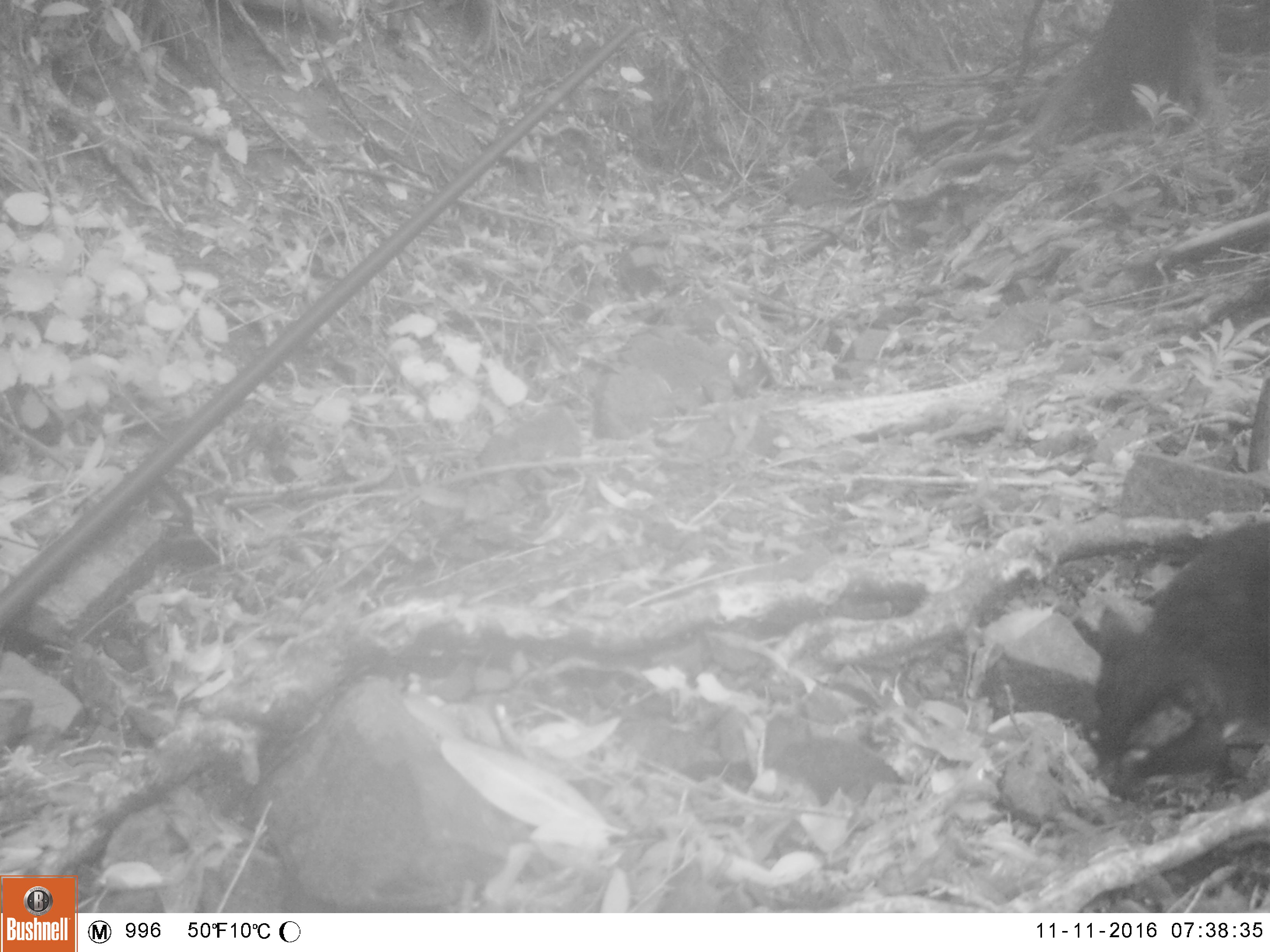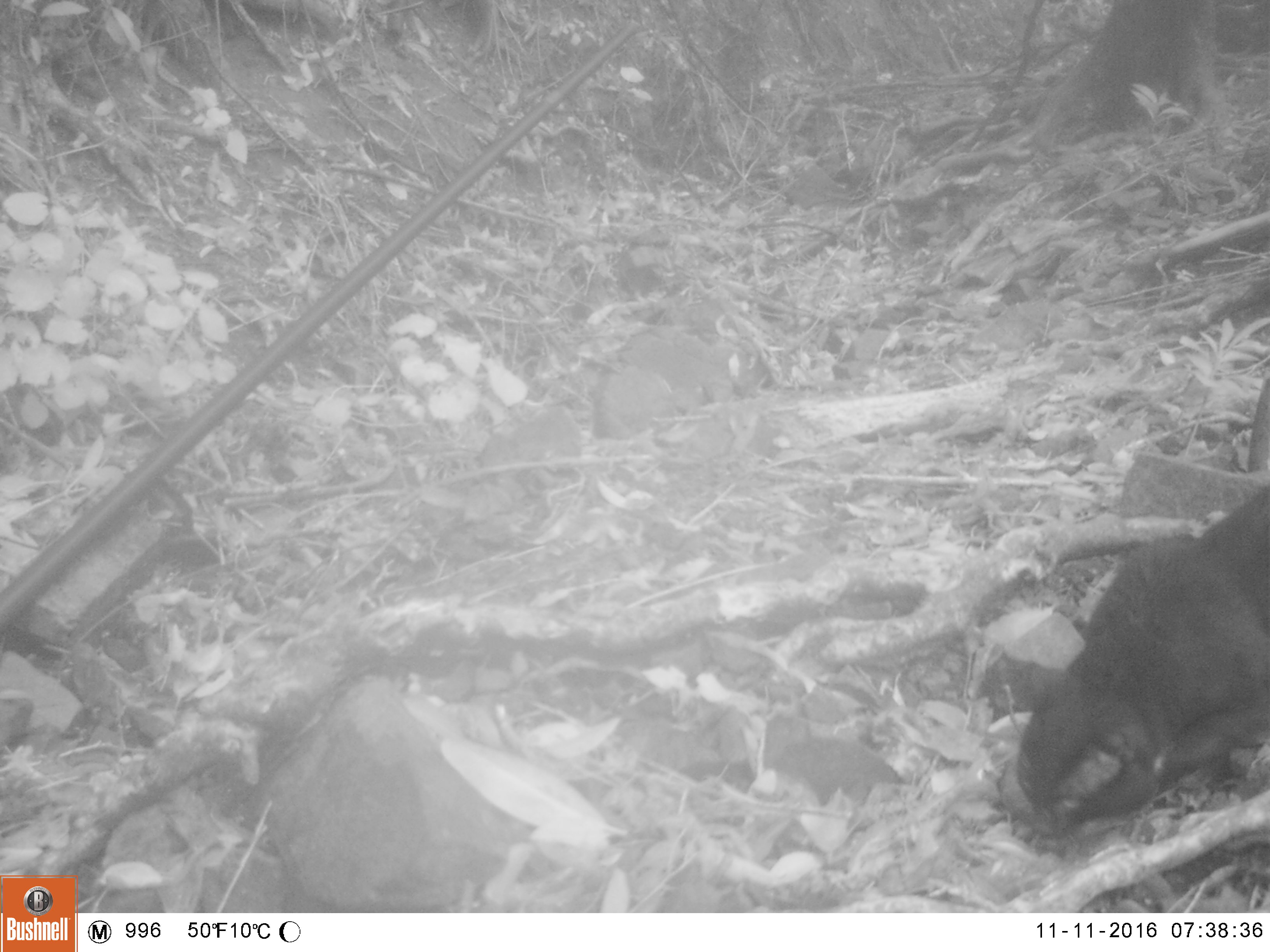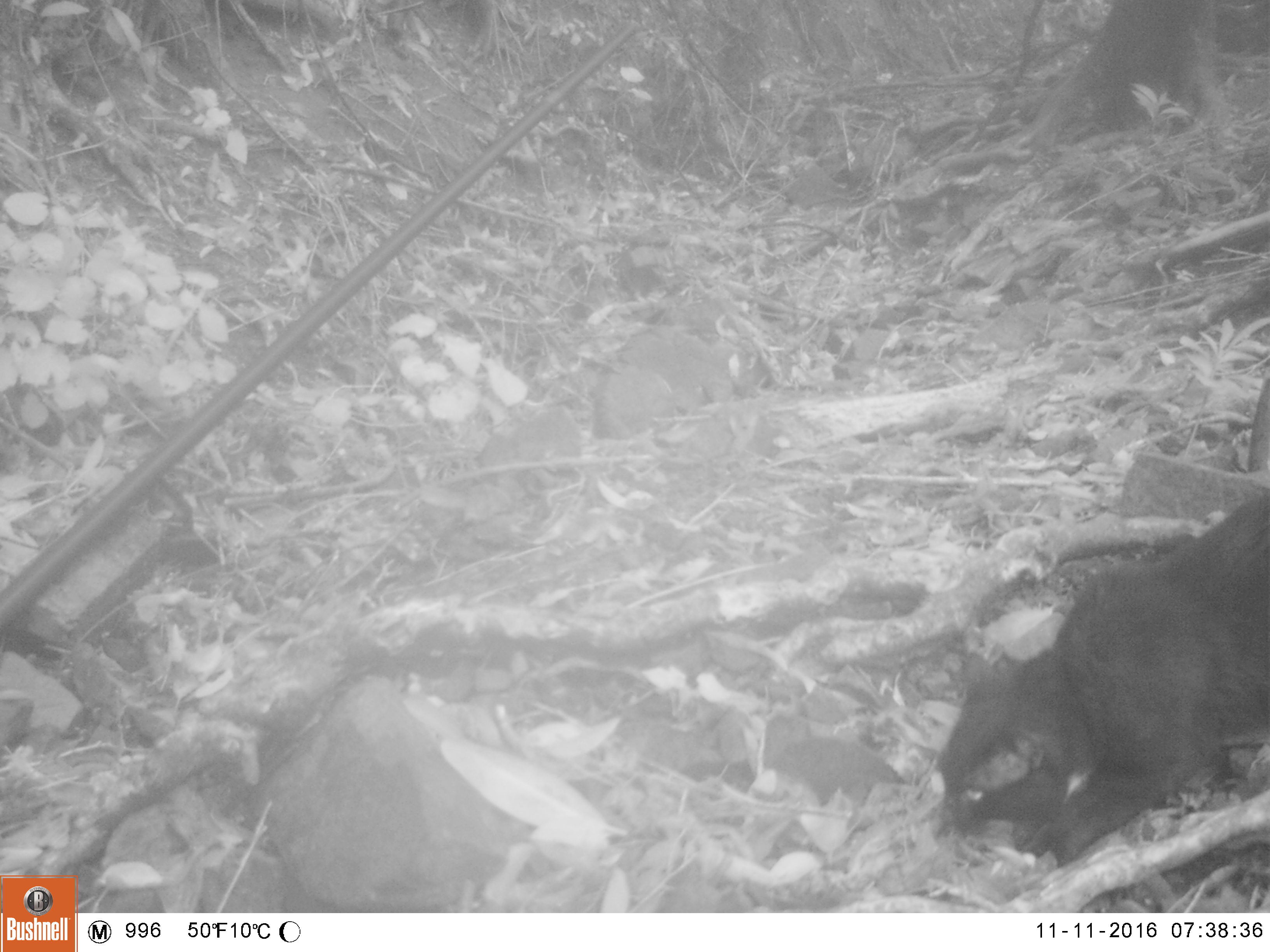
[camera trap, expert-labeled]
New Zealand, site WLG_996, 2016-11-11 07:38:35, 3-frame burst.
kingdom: Animalia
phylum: Chordata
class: Mammalia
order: Carnivora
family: Felidae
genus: Felis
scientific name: Felis catus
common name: domestic cat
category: cat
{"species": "cat (domestic cat) (Felis catus)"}